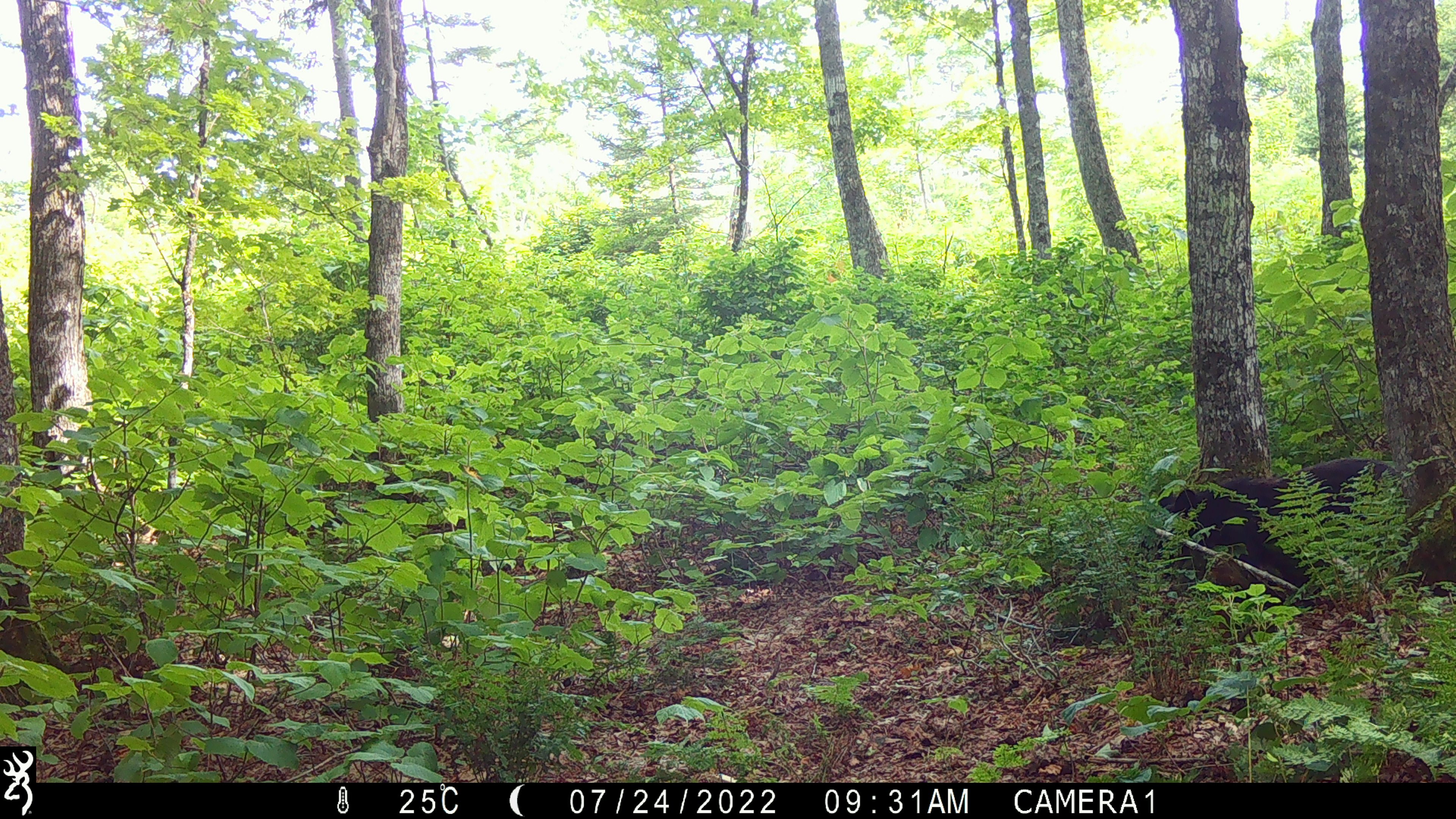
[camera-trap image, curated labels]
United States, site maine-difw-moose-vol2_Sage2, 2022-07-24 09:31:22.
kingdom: Animalia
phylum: Chordata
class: Mammalia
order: Carnivora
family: Ursidae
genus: Ursus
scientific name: Ursus americanus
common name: black bear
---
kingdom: Animalia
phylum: Chordata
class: Mammalia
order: Artiodactyla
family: Cervidae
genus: Alces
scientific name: Alces alces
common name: moose